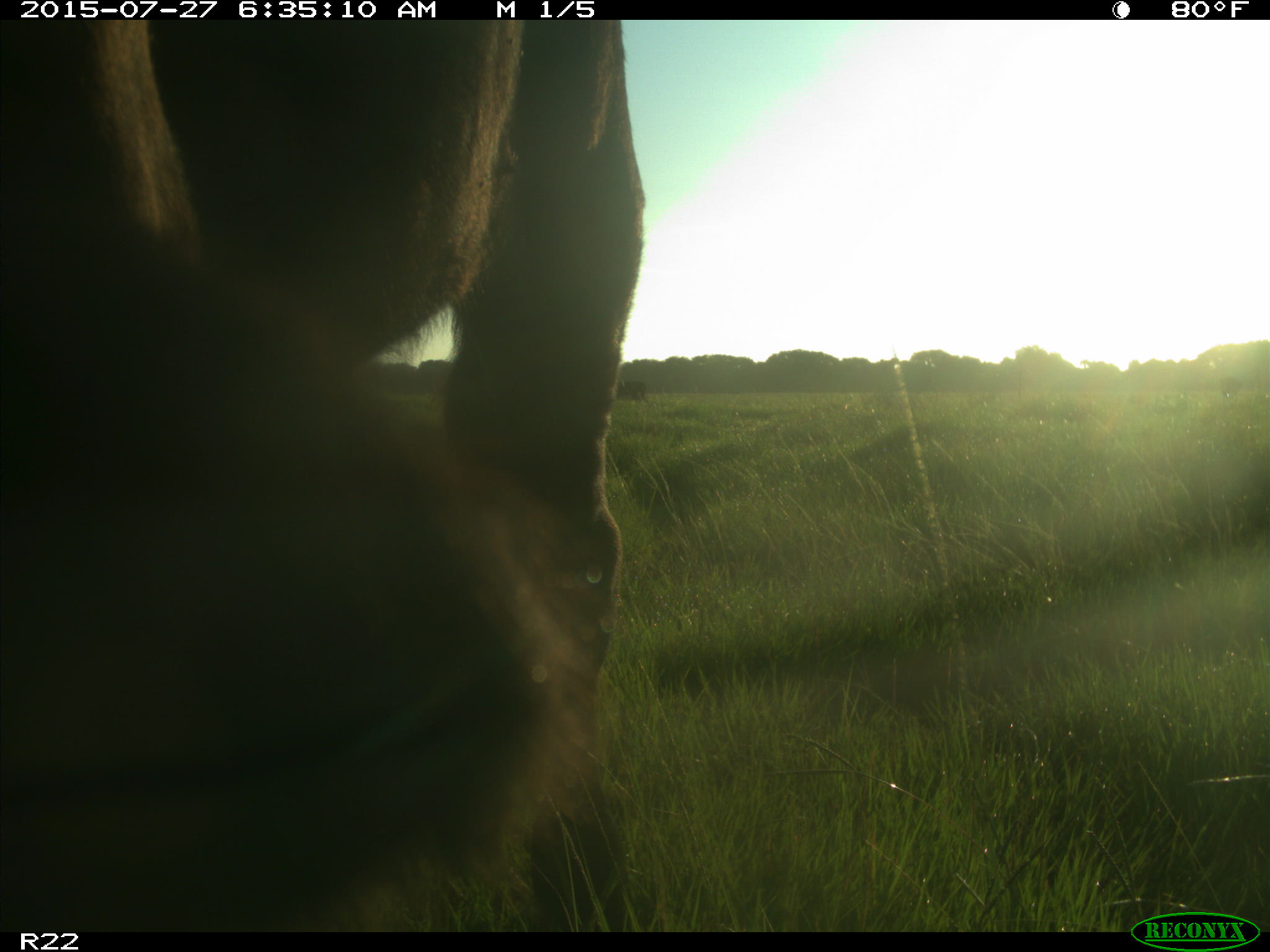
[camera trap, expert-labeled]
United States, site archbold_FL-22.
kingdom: Animalia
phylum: Chordata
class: Mammalia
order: Artiodactyla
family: Bovidae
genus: Bos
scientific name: Bos taurus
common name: domestic cow